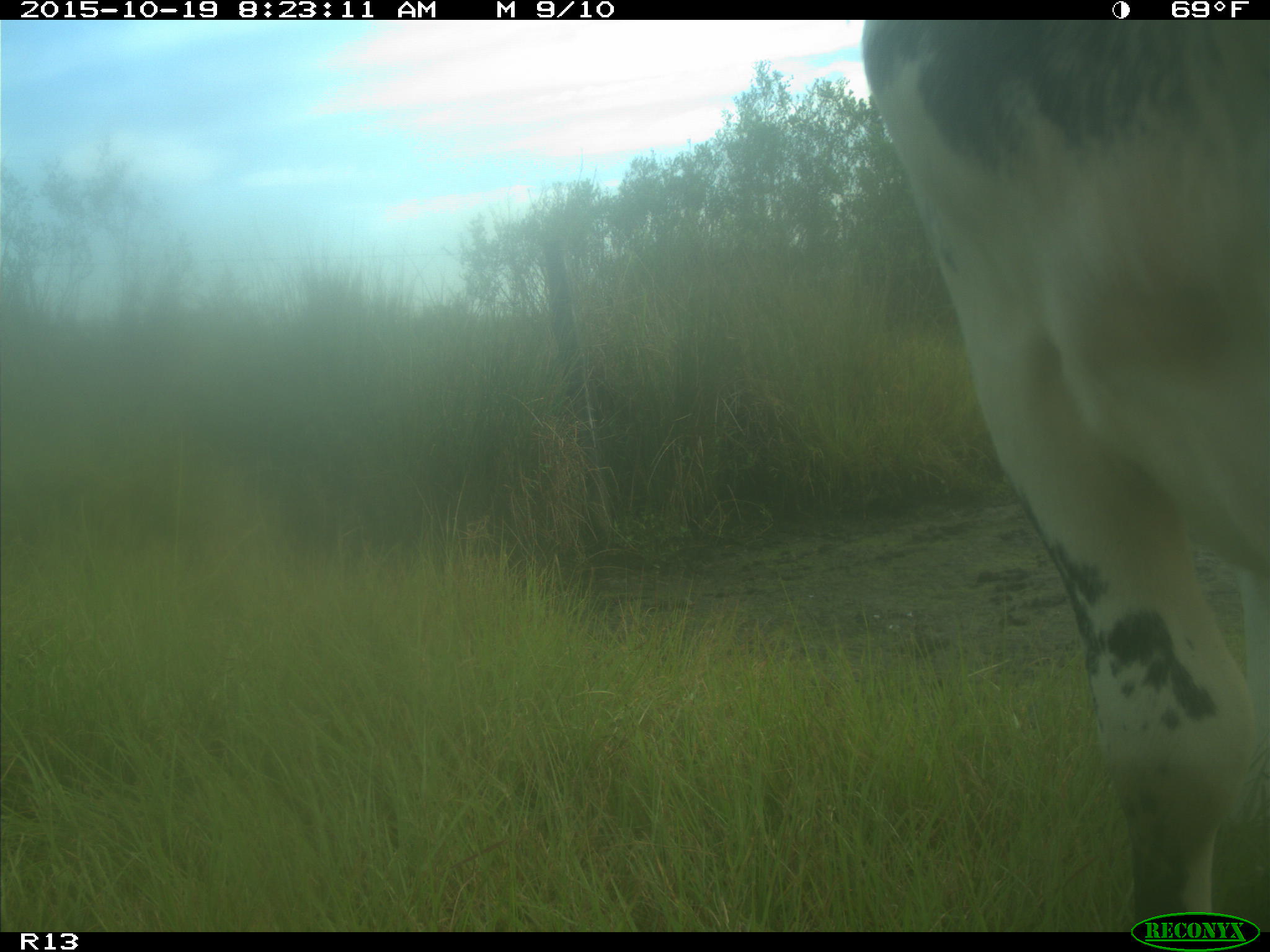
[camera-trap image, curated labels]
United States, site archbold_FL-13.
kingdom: Animalia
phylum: Chordata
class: Mammalia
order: Artiodactyla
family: Bovidae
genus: Bos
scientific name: Bos taurus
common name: domestic cow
Bos taurus (domestic cow).